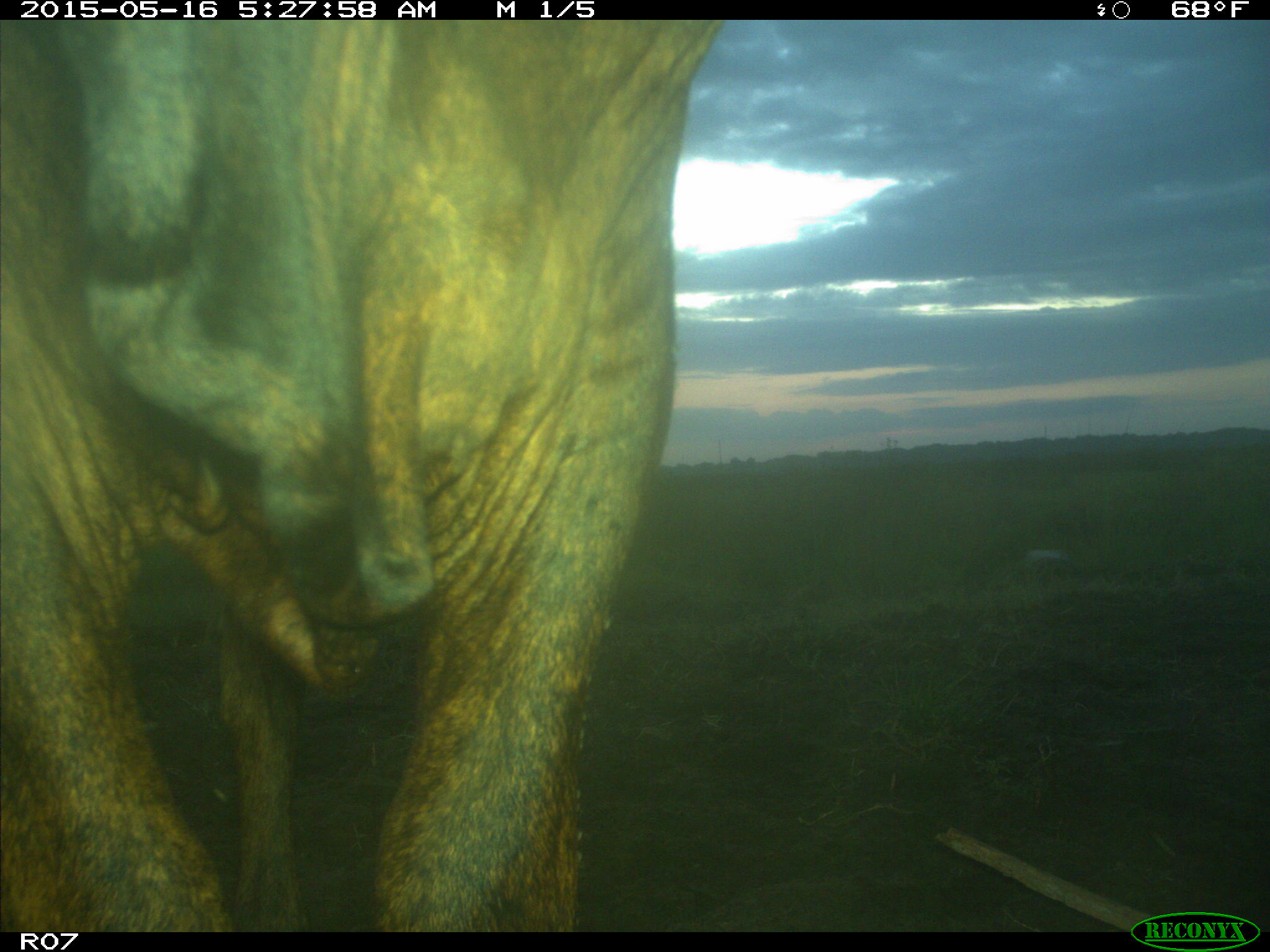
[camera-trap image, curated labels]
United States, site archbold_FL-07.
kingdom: Animalia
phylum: Chordata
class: Mammalia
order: Artiodactyla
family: Bovidae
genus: Bos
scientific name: Bos taurus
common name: domestic cow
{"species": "Bos taurus (domestic cow)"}